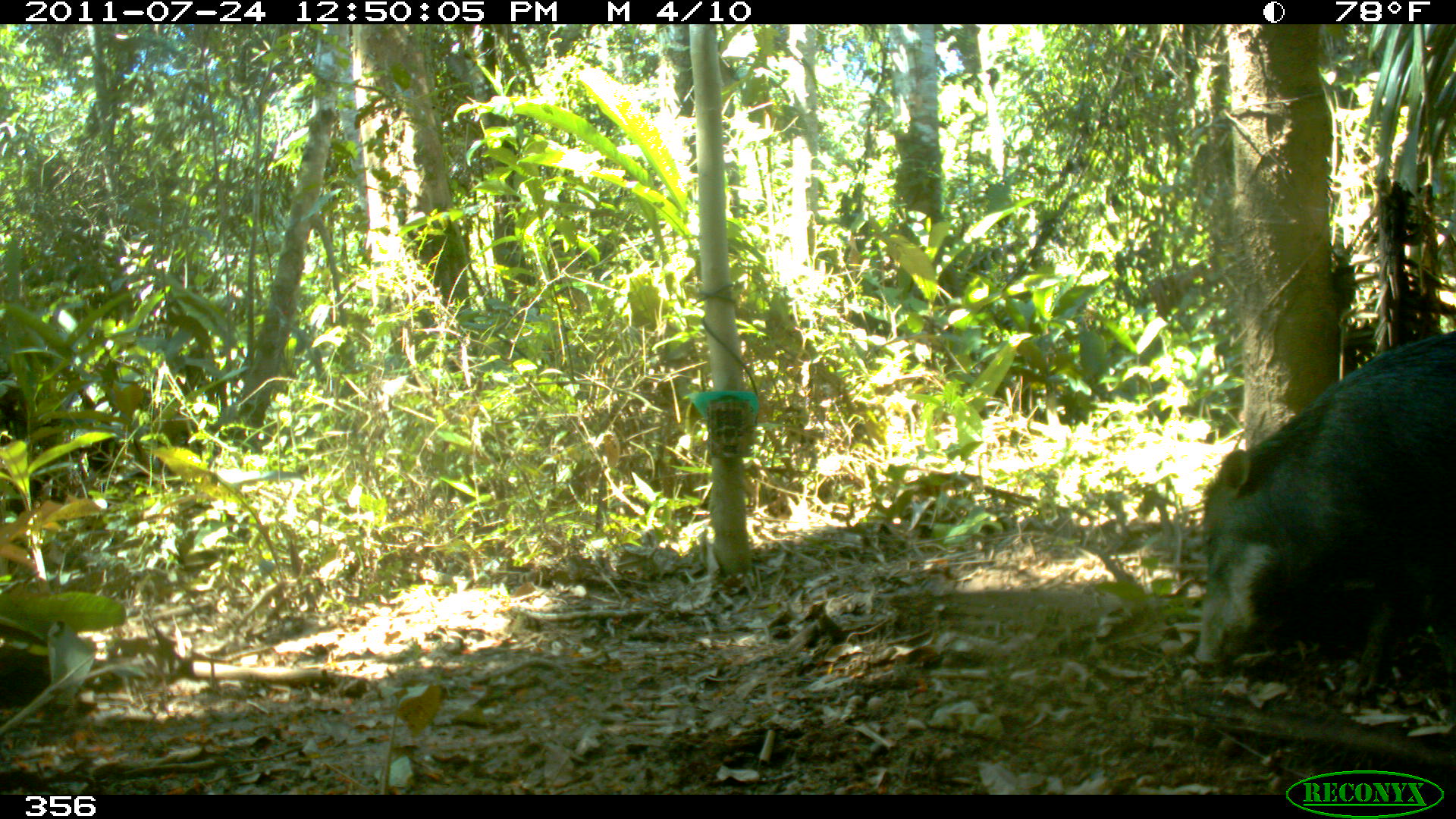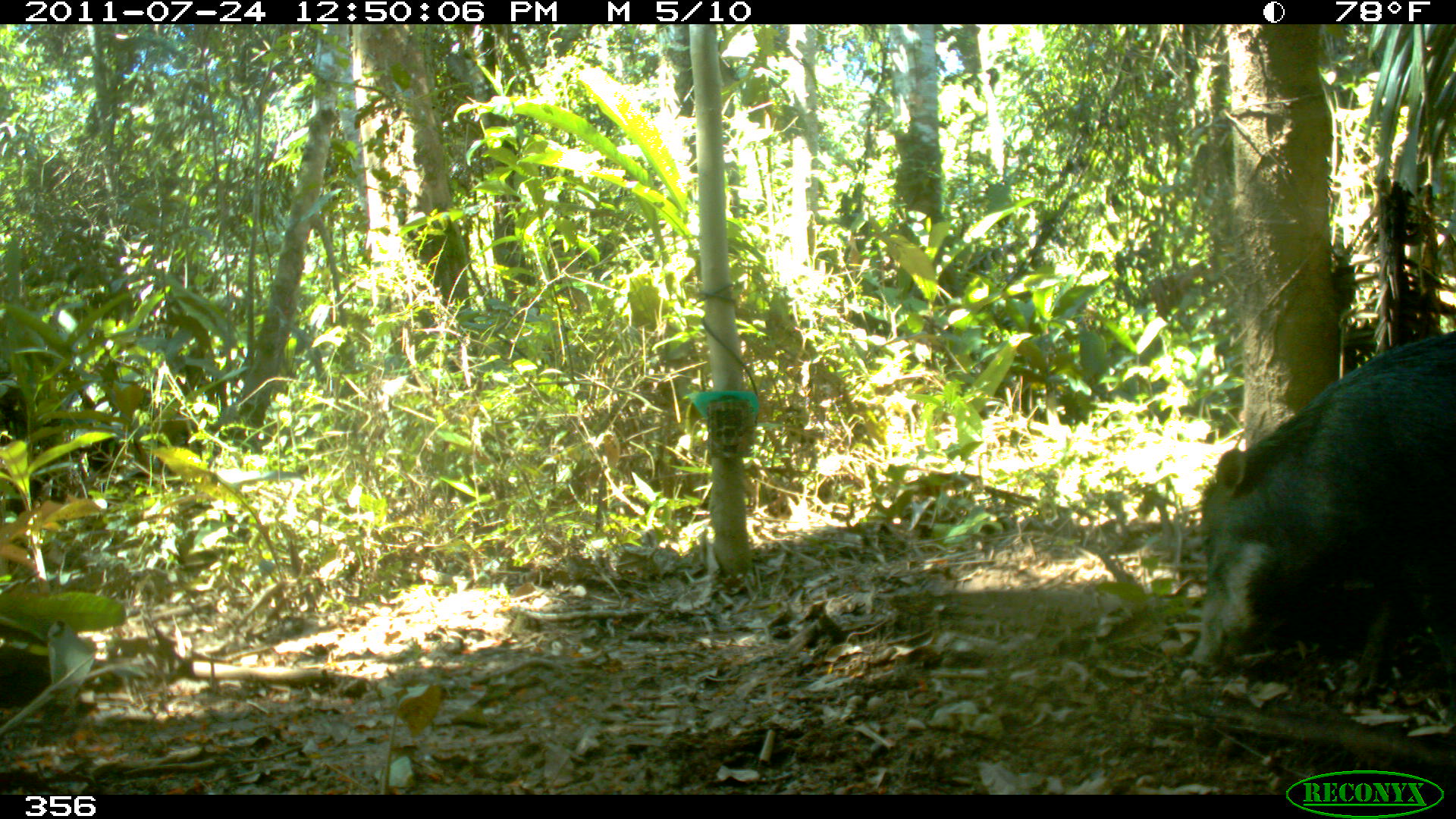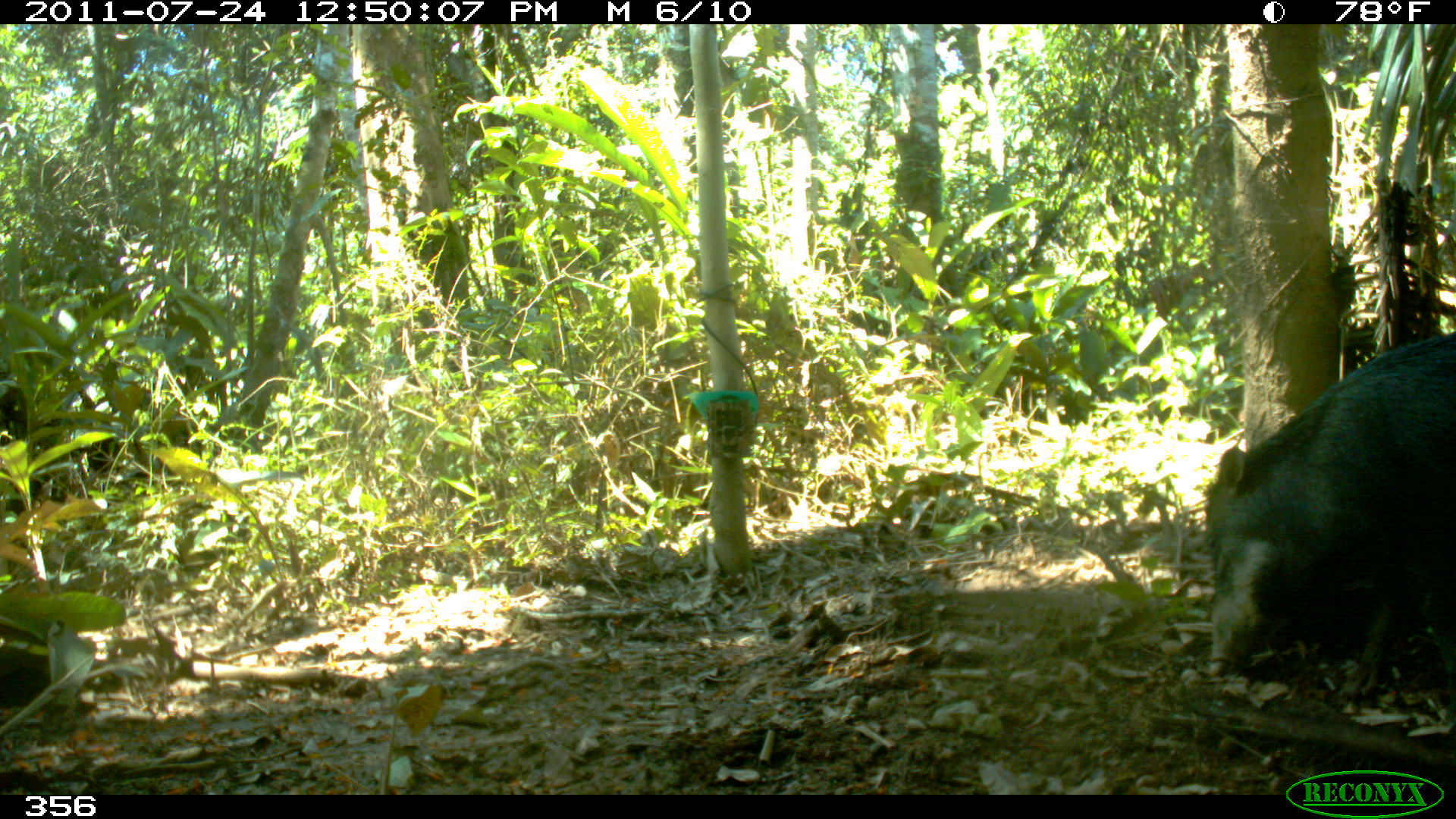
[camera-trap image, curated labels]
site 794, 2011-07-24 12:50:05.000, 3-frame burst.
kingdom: Animalia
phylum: Chordata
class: Mammalia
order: Artiodactyla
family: Tayassuidae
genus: Tayassu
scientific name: Tayassu pecari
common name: white-lipped peccary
Tayassu pecari (white-lipped peccary).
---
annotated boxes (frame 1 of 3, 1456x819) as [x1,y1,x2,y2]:
tayassu pecari: [1193,330,1455,700]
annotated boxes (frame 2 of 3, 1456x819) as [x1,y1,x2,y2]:
tayassu pecari: [1188,331,1455,704]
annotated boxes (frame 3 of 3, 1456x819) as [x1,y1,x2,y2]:
tayassu pecari: [1205,330,1455,703]